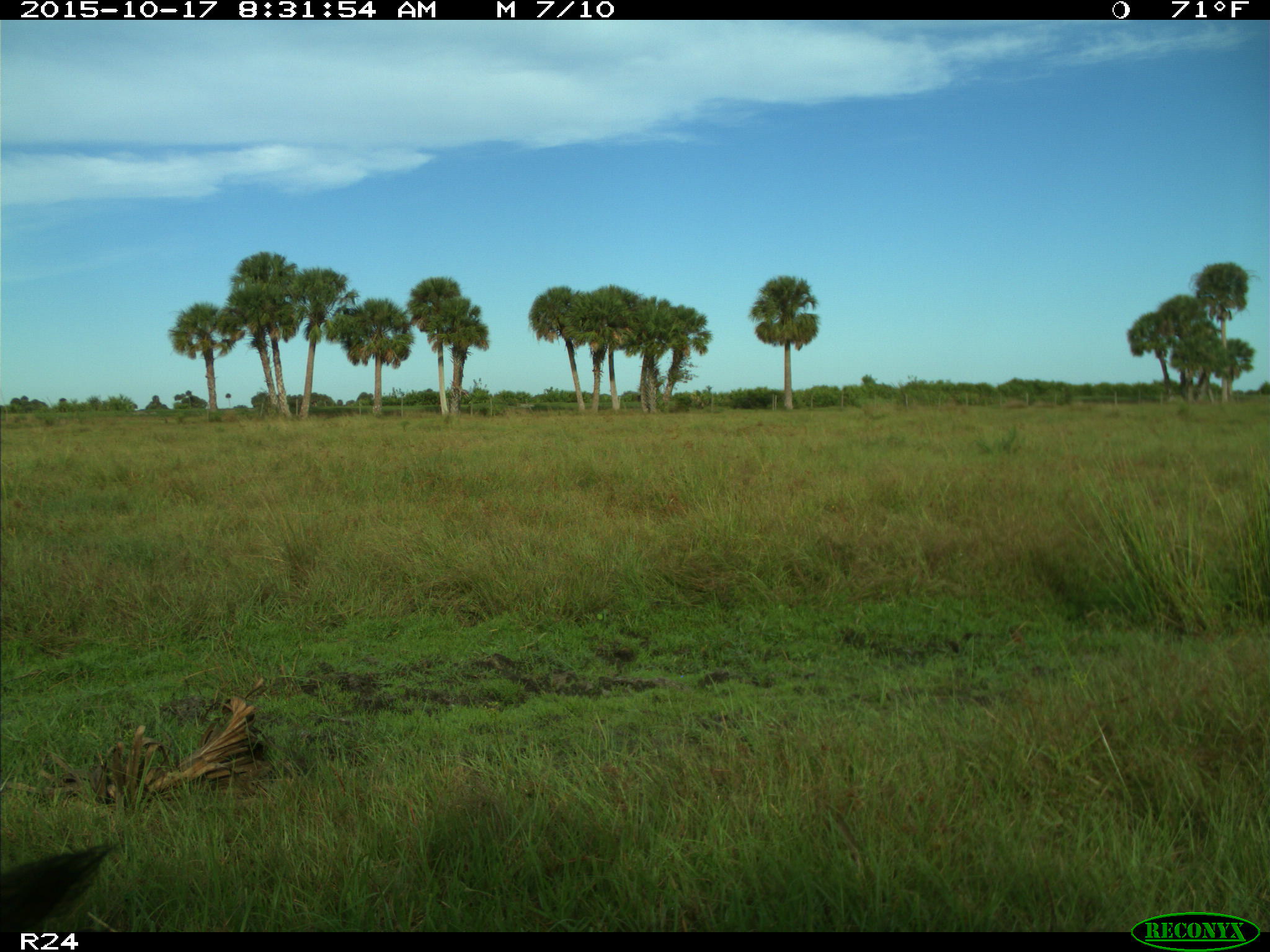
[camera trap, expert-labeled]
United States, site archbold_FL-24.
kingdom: Animalia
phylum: Chordata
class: Mammalia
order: Artiodactyla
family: Suidae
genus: Sus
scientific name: Sus scrofa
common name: wild boar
Sus scrofa (wild boar).